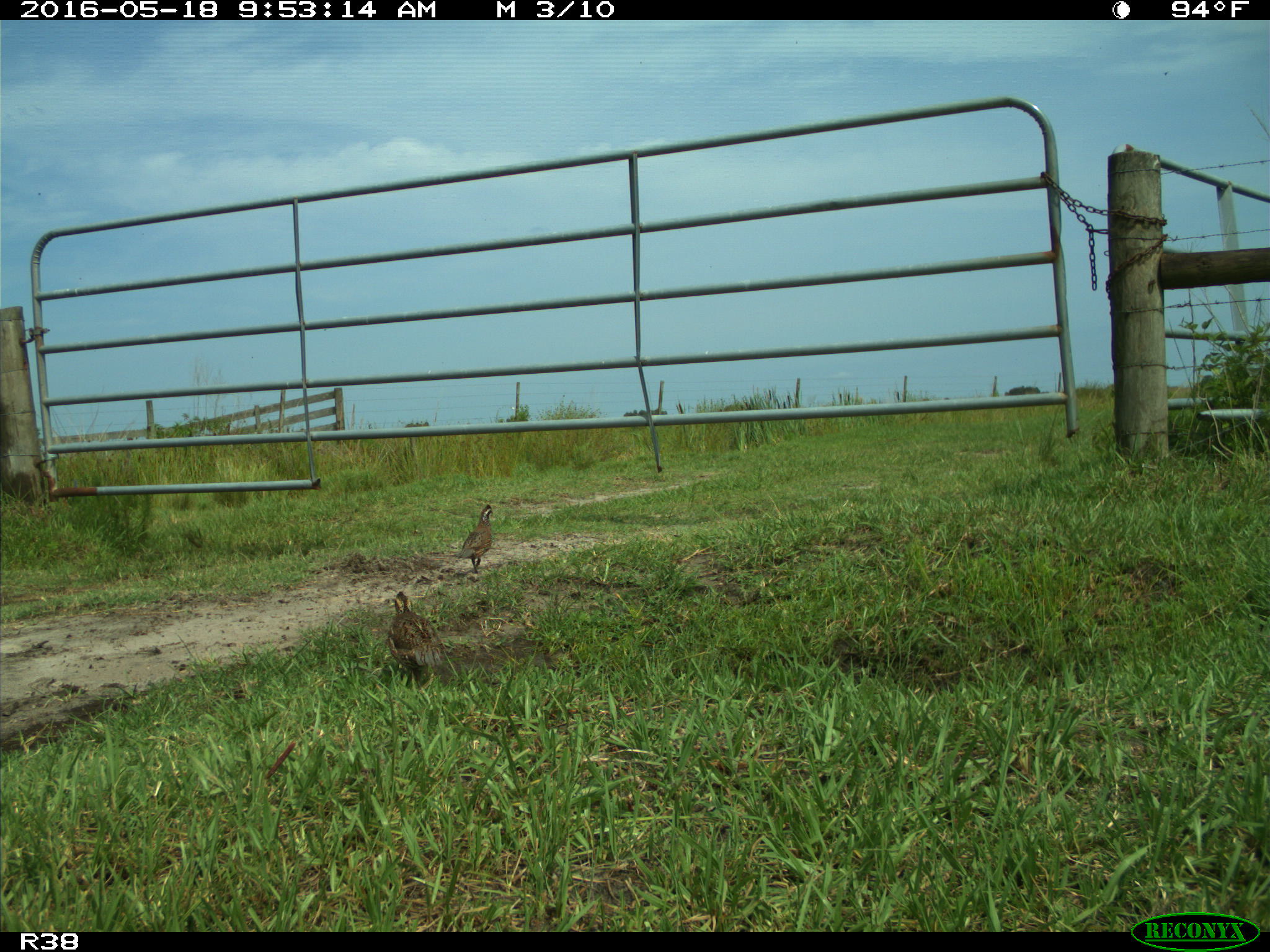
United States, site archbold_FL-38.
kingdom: Animalia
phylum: Chordata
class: Aves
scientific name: Aves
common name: birds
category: unidentified bird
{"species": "unidentified bird (birds) (Aves)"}